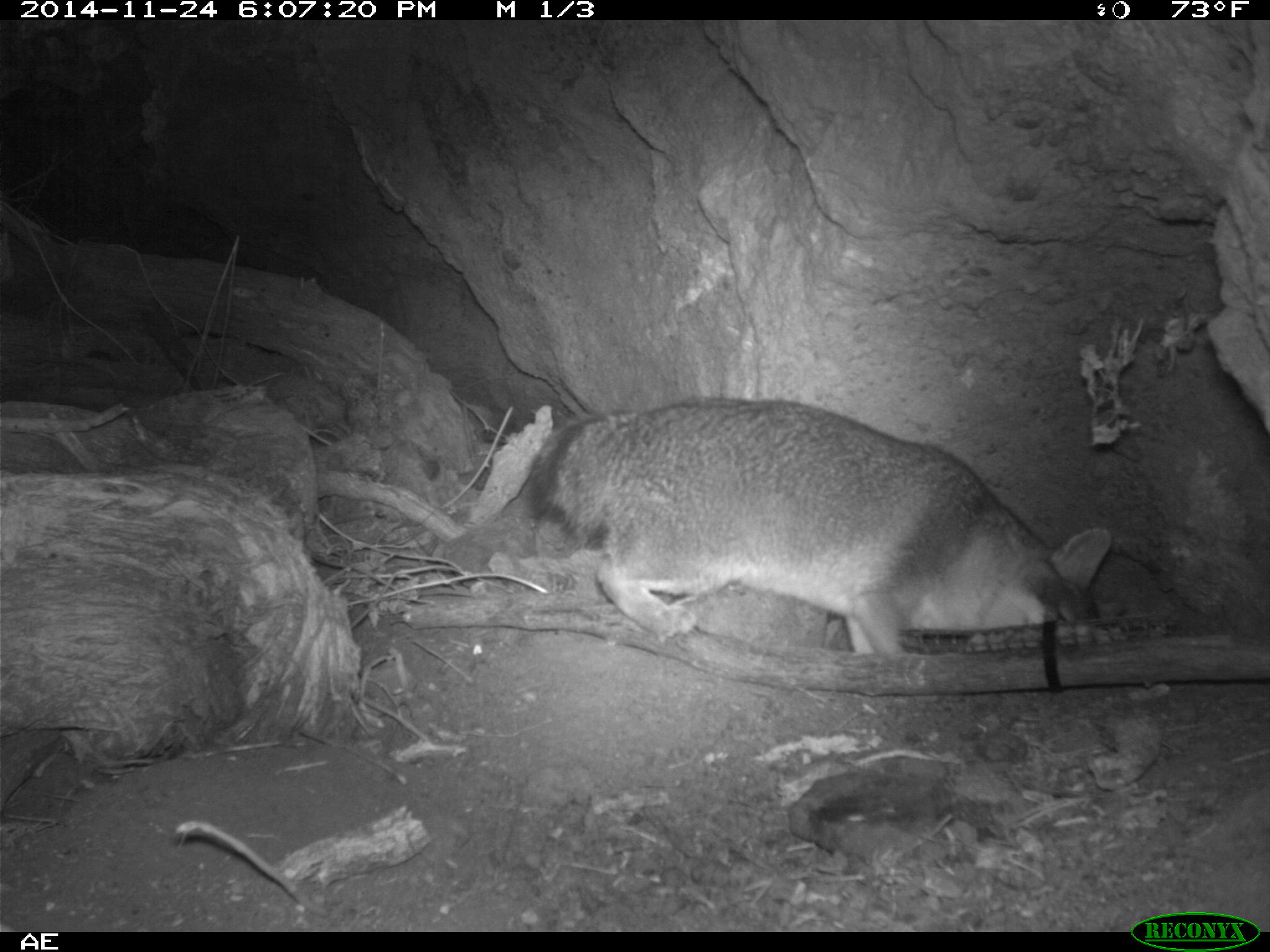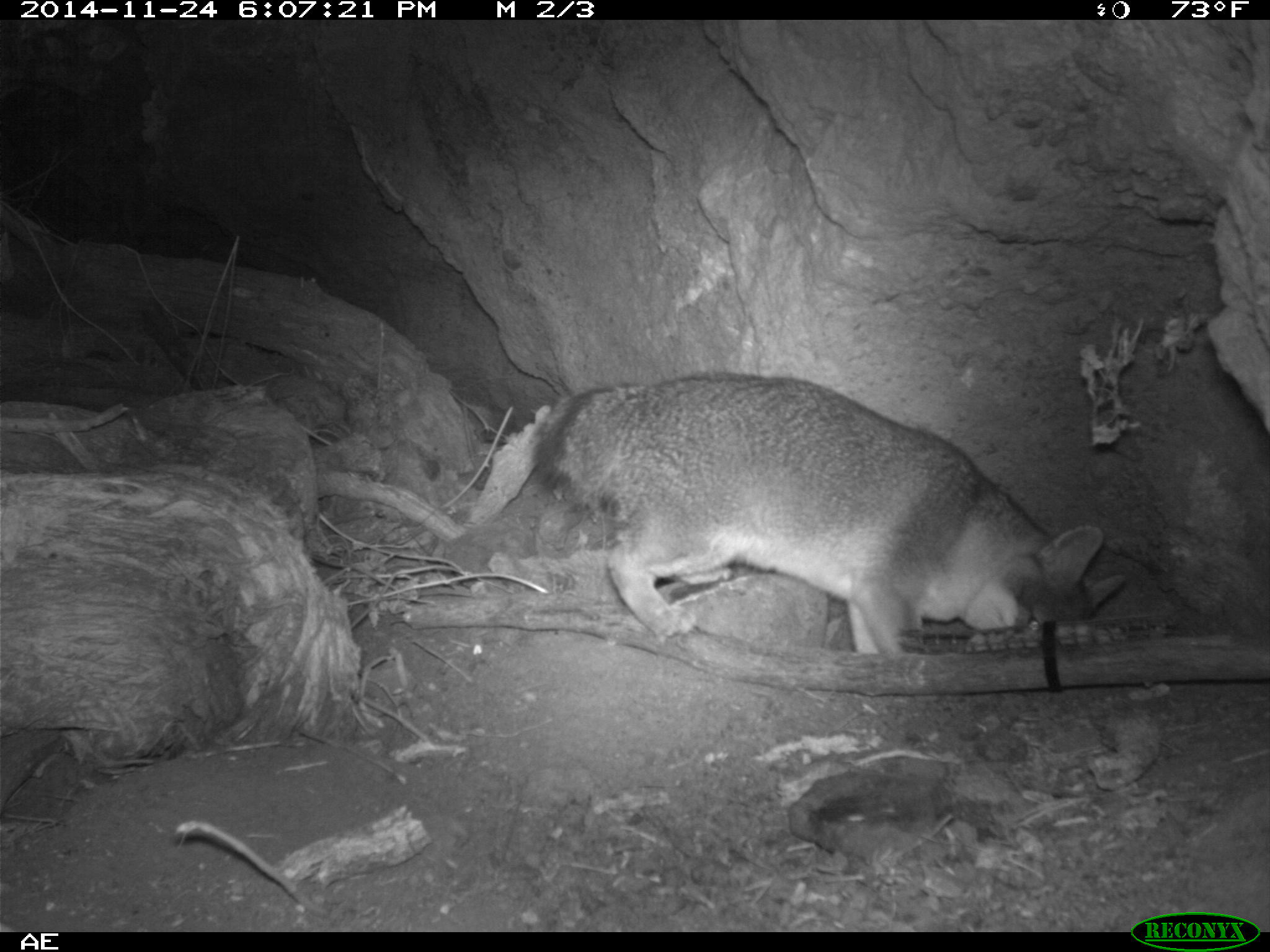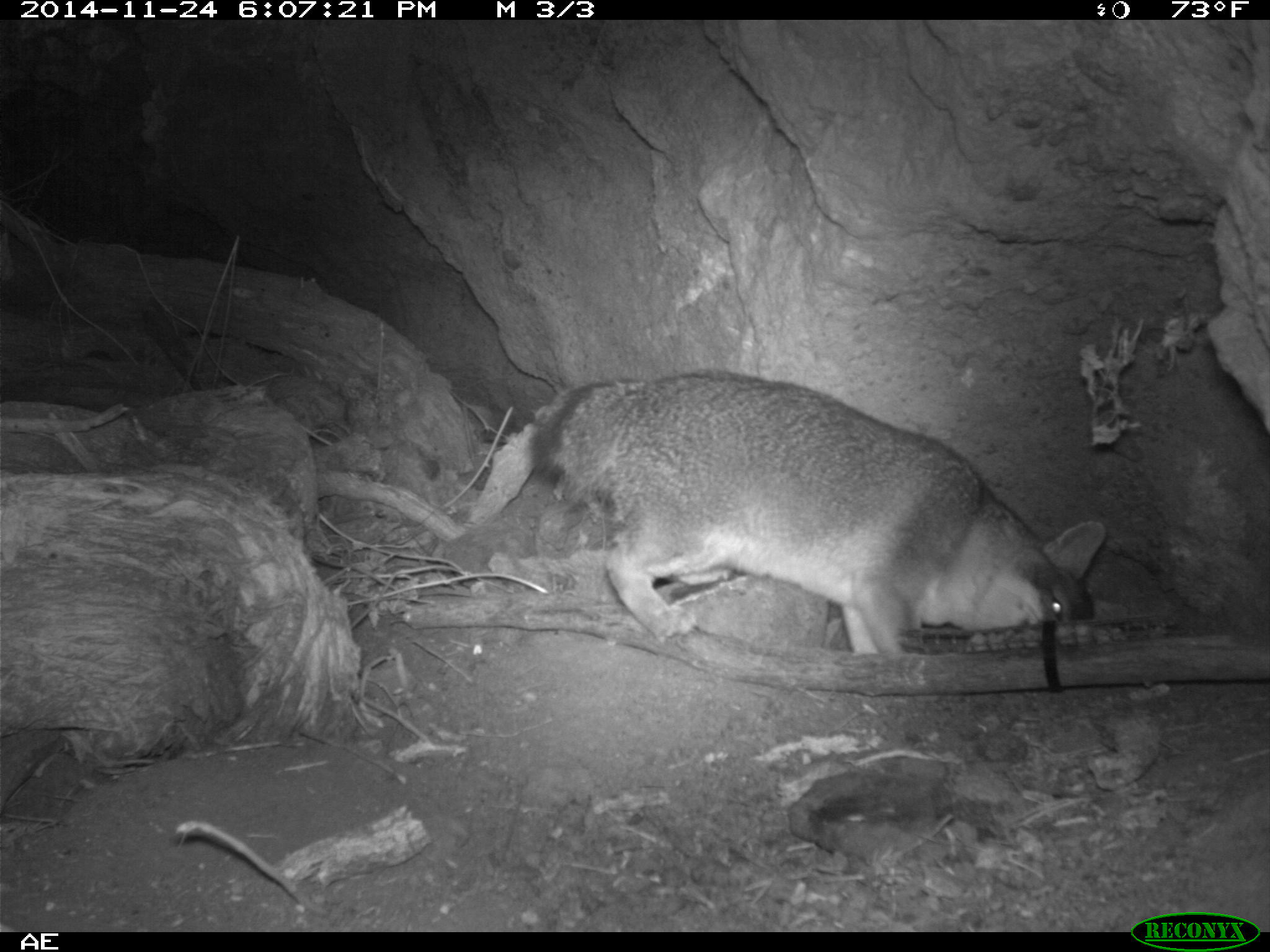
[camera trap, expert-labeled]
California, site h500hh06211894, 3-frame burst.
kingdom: Animalia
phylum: Chordata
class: Mammalia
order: Carnivora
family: Canidae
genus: Urocyon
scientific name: Urocyon littoralis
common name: island fox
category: fox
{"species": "fox (island fox) (Urocyon littoralis)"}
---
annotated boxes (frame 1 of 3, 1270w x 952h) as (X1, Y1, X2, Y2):
fox: (528, 397, 1111, 656)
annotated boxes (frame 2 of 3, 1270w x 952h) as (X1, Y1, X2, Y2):
fox: (530, 374, 1127, 653)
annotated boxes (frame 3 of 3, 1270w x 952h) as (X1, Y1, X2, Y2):
fox: (526, 368, 1106, 656)